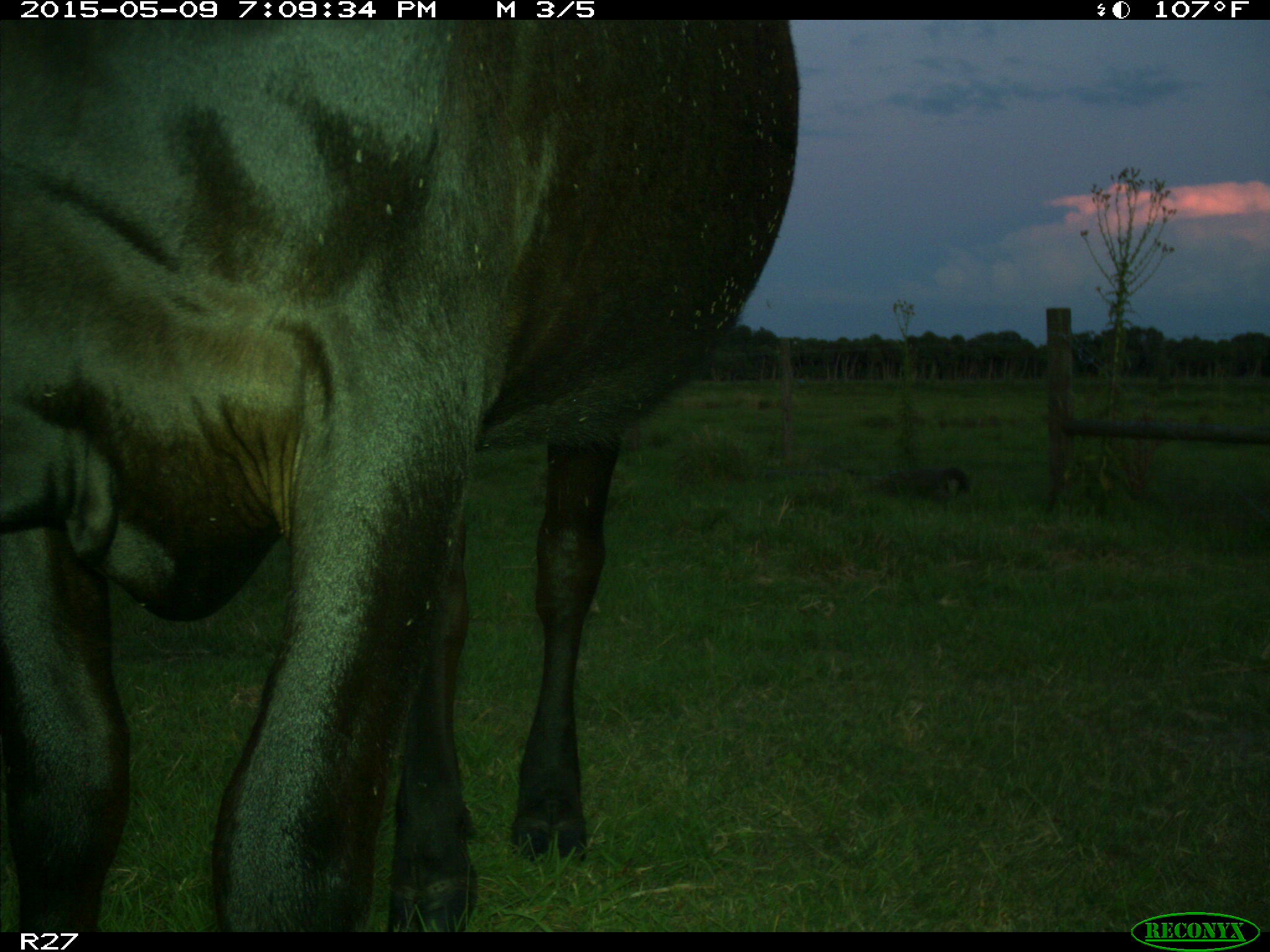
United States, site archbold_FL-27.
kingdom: Animalia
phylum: Chordata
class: Mammalia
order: Artiodactyla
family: Bovidae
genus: Bos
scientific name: Bos taurus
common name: domestic cow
Bos taurus (domestic cow).